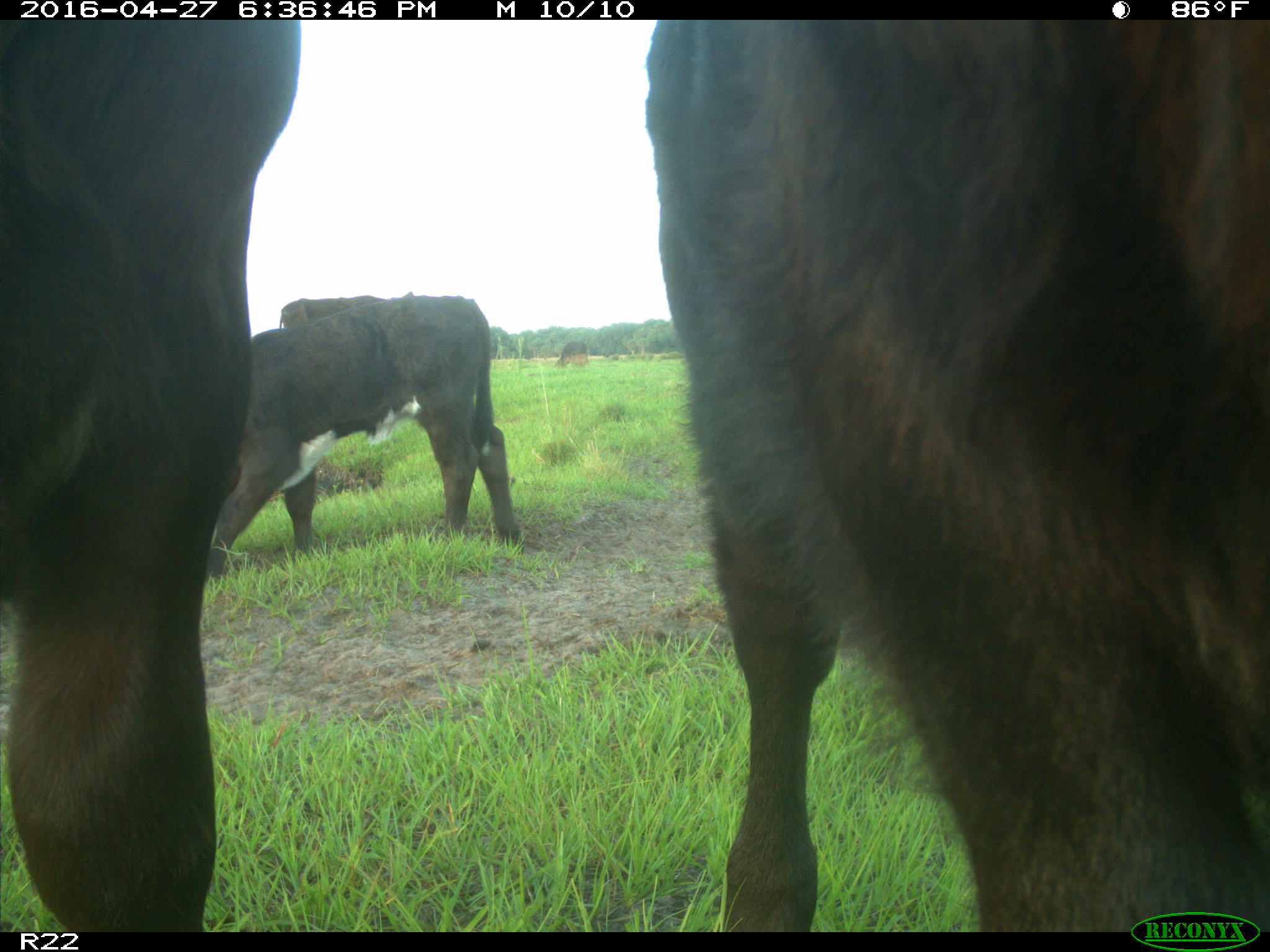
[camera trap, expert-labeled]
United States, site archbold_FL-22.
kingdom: Animalia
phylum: Chordata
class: Mammalia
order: Artiodactyla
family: Bovidae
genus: Bos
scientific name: Bos taurus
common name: domestic cow